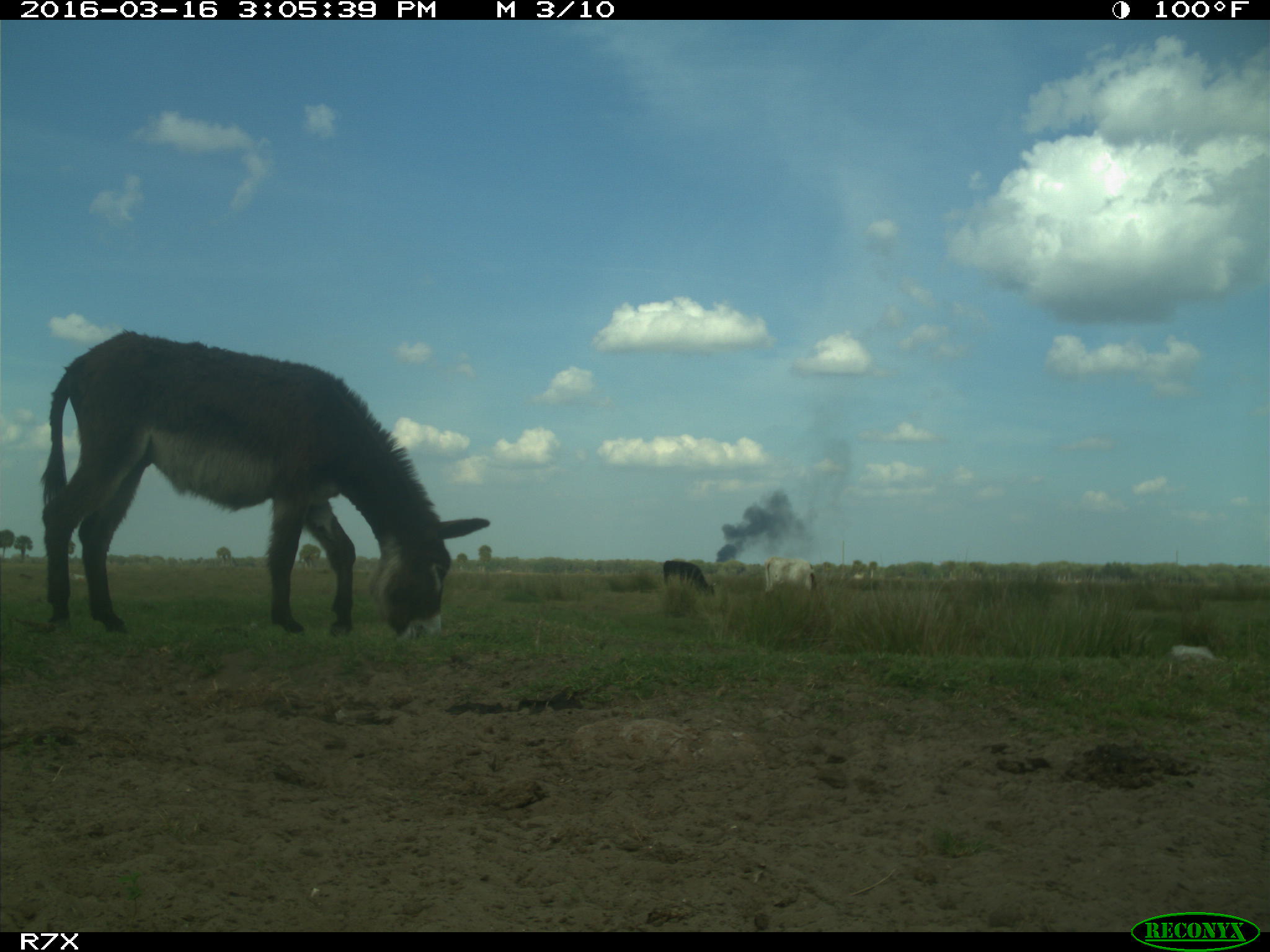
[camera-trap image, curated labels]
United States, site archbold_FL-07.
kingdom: Animalia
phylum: Chordata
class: Mammalia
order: Artiodactyla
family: Bovidae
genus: Bos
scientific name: Bos taurus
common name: domestic cow